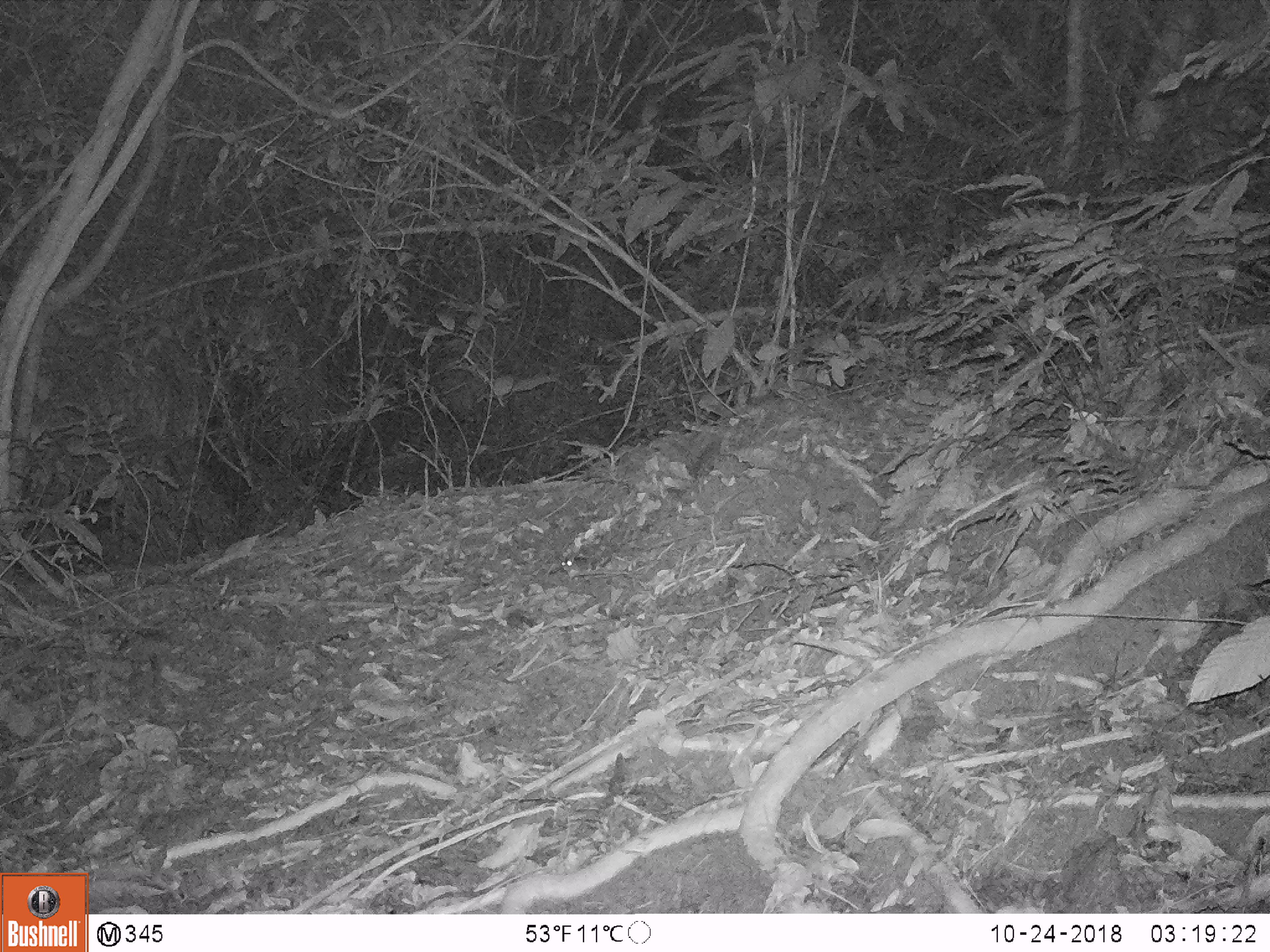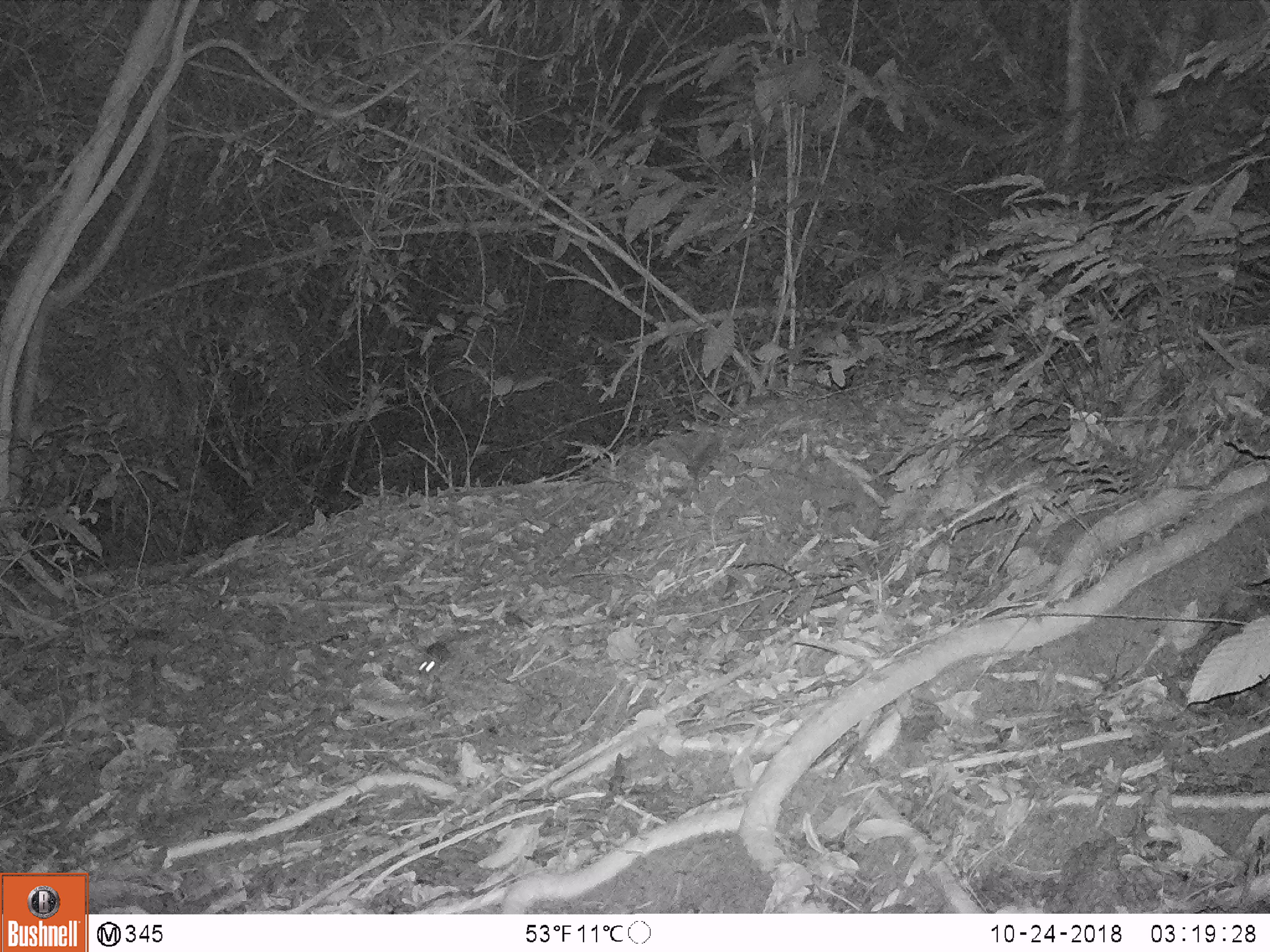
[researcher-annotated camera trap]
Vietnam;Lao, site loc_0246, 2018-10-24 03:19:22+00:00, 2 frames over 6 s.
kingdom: Animalia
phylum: Chordata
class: Mammalia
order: Rodentia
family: Muridae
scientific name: Muridae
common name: old-world mice and rats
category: unidentified murid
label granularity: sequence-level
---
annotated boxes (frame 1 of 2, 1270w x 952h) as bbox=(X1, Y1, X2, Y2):
unidentified murid: bbox=(560, 557, 592, 580)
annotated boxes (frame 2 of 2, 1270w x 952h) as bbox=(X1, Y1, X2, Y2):
unidentified murid: bbox=(418, 640, 454, 684)